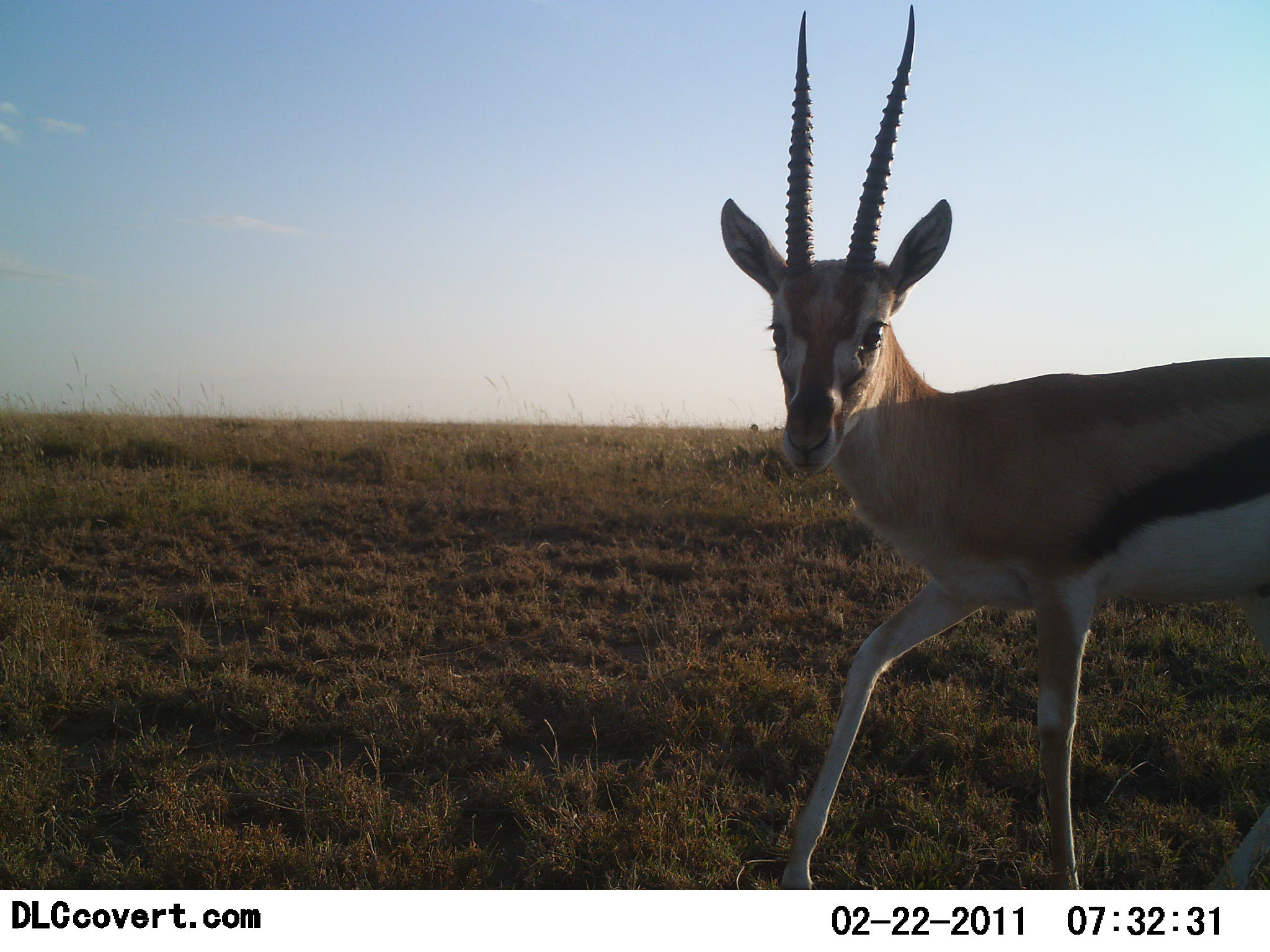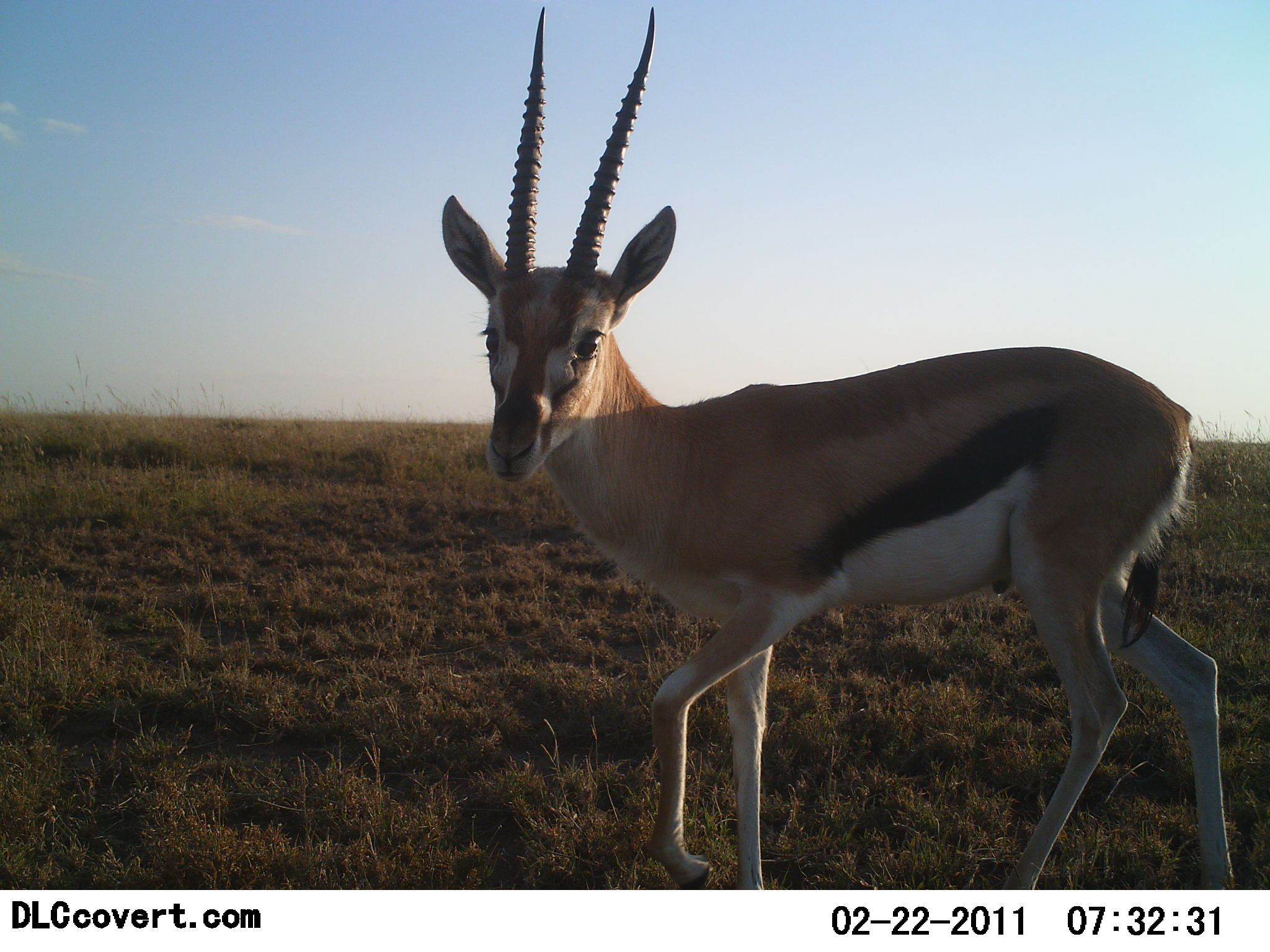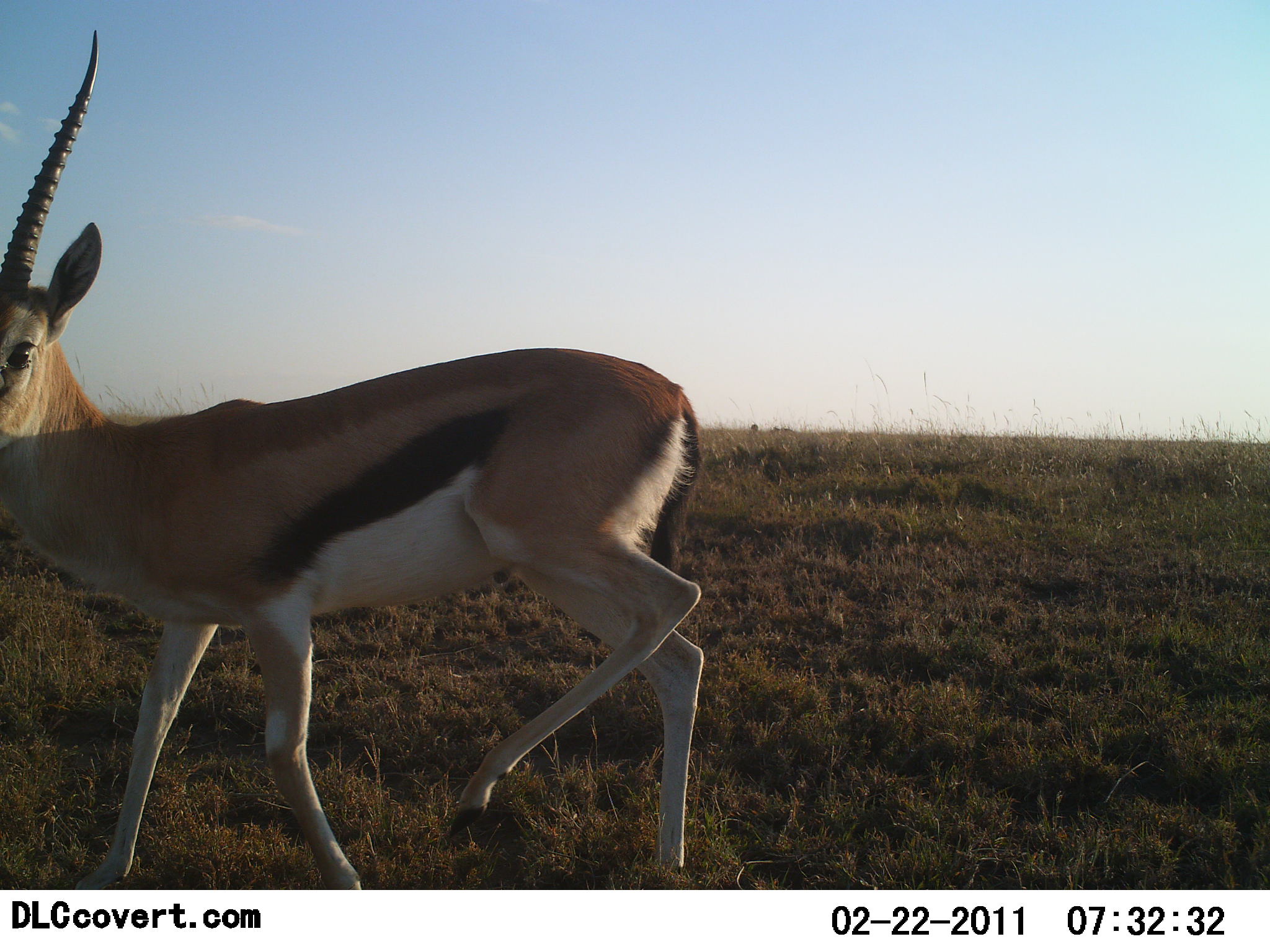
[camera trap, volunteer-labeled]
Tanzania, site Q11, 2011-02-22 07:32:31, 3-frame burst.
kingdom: Animalia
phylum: Chordata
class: Mammalia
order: Artiodactyla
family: Bovidae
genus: Eudorcas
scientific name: Eudorcas thomsonii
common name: thomson's gazelle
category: gazellethomsons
Gazellethomsons (thomson's gazelle) (Eudorcas thomsonii), count 1. Behavior (volunteer vote fractions): standing 8%, resting 0%, moving 92%, interacting 0%. Young present (vote fraction): 0%. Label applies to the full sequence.